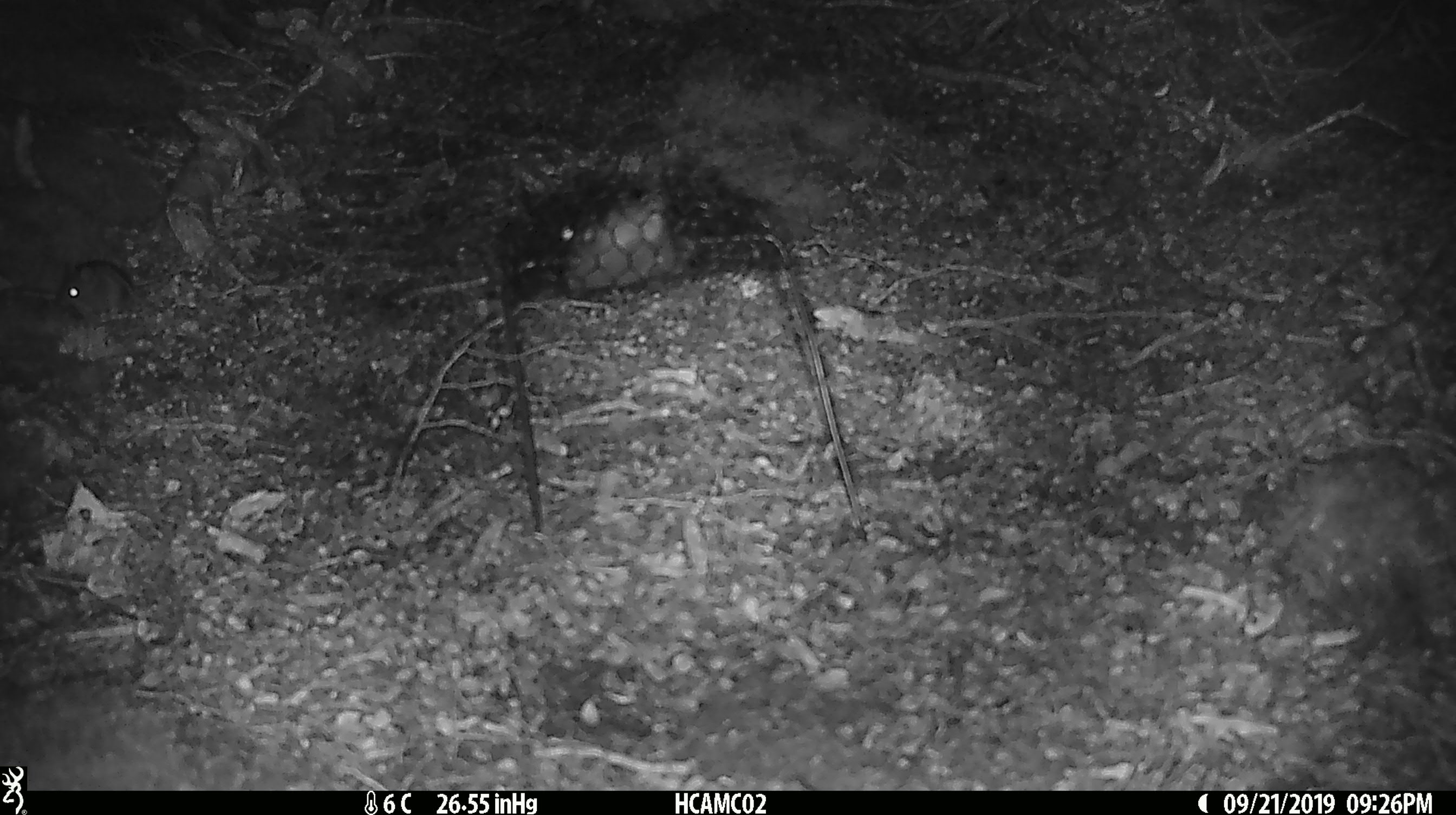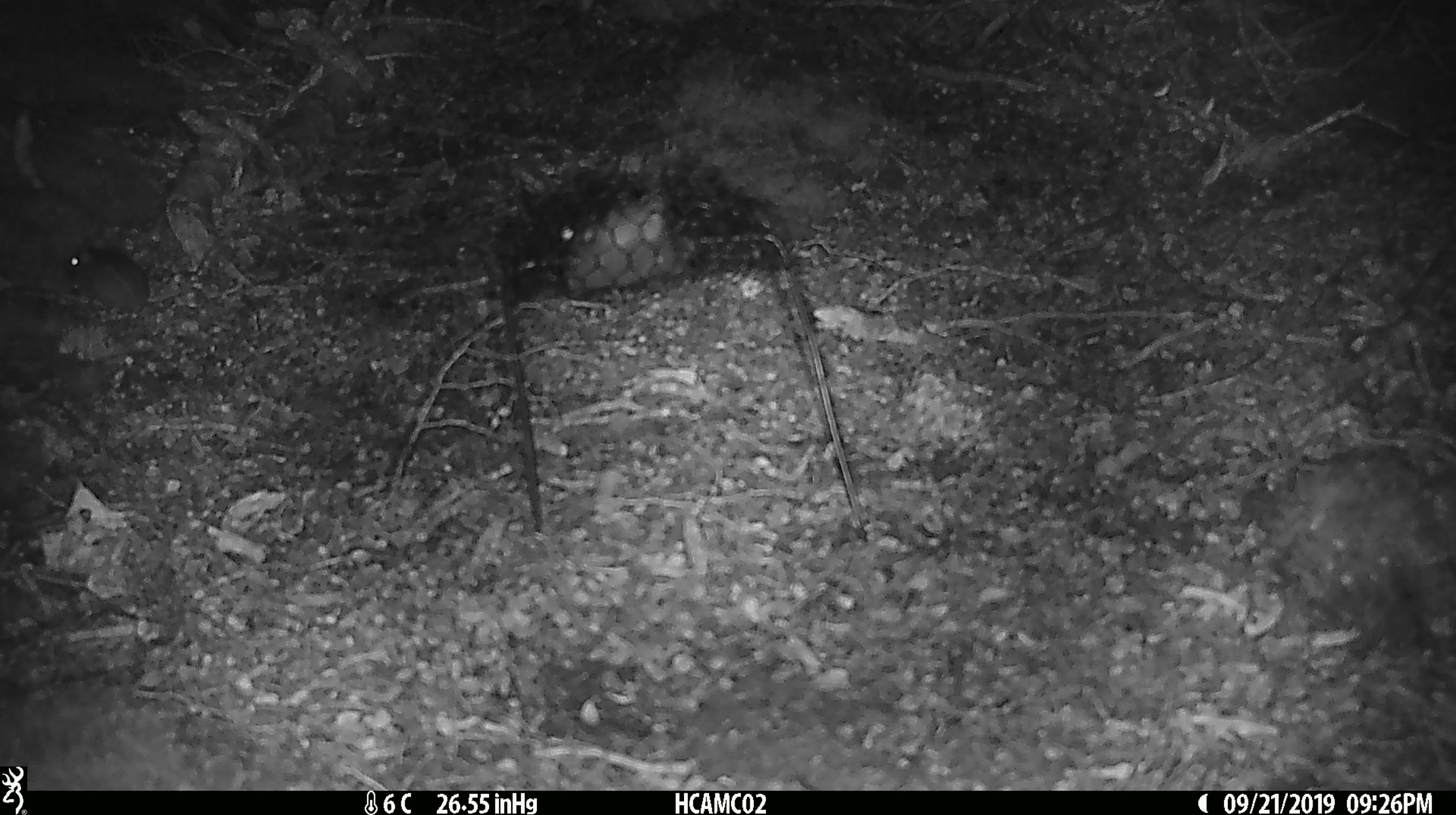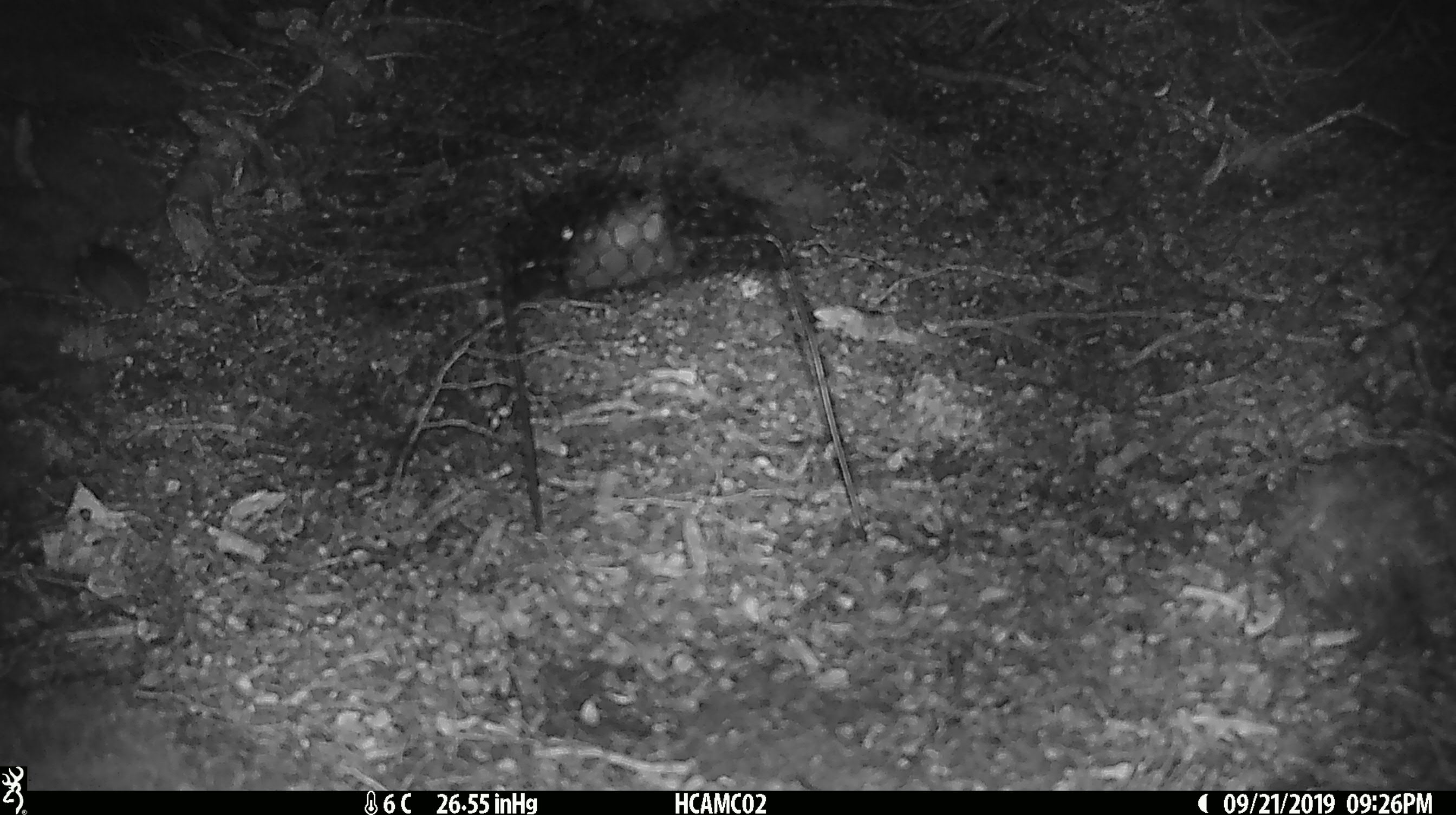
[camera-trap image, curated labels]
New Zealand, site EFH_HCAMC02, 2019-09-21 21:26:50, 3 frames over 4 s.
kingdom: Animalia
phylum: Chordata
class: Mammalia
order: Rodentia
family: Muridae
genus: Mus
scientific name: Mus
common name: mouse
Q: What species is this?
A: Mouse (Mus).